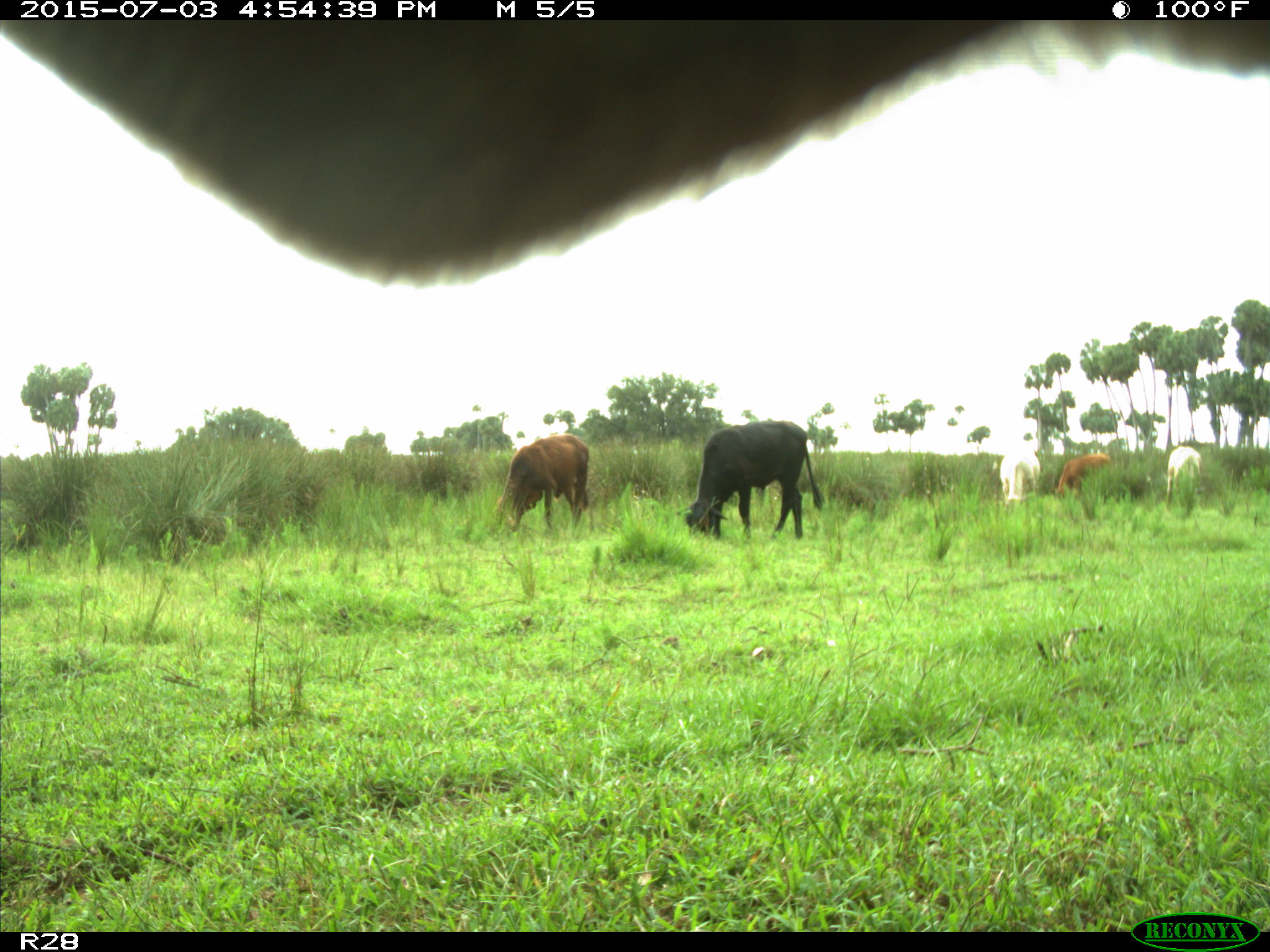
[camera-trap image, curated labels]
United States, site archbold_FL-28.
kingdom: Animalia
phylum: Chordata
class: Mammalia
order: Artiodactyla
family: Bovidae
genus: Bos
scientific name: Bos taurus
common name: domestic cow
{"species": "Bos taurus (domestic cow)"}